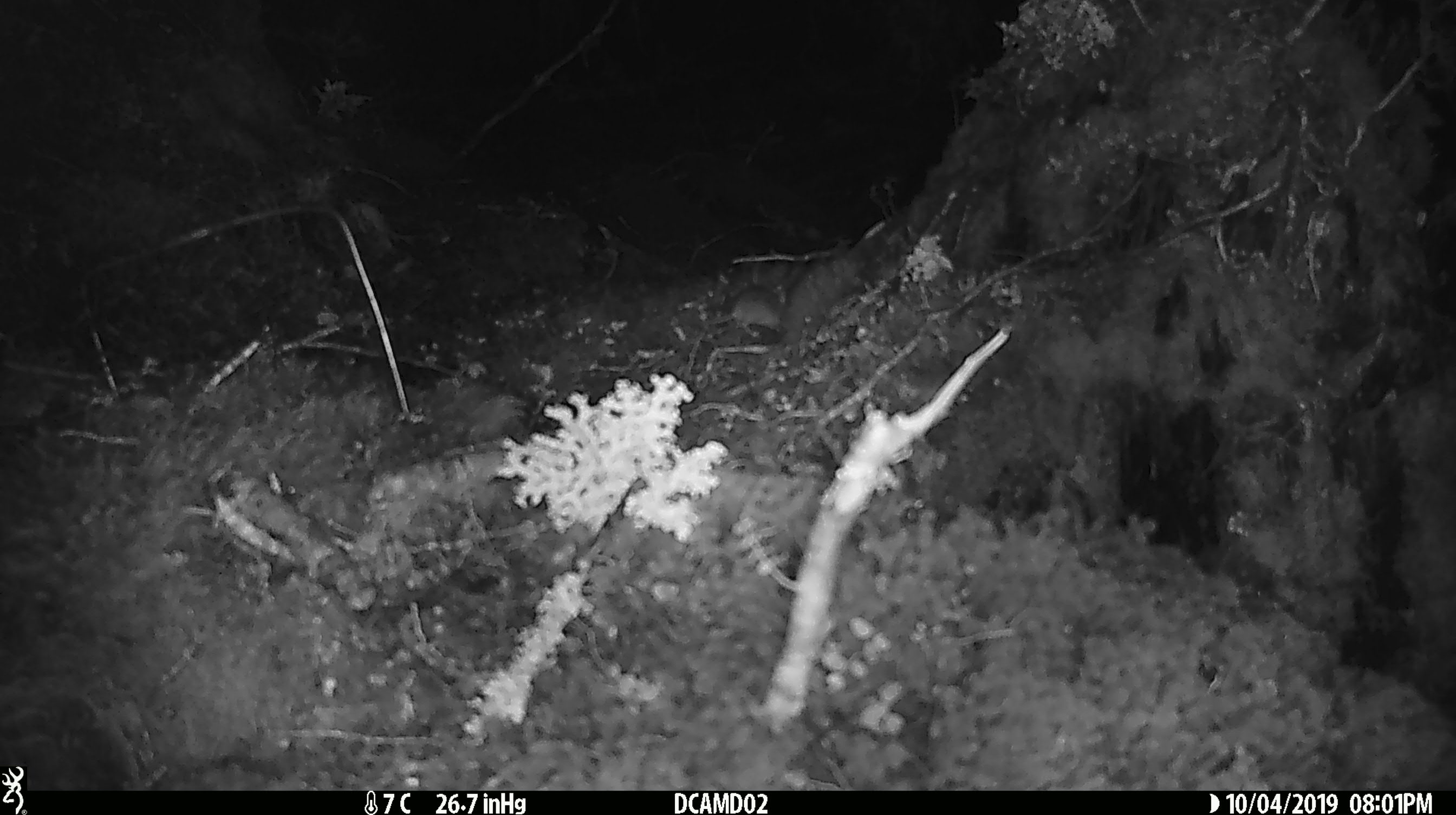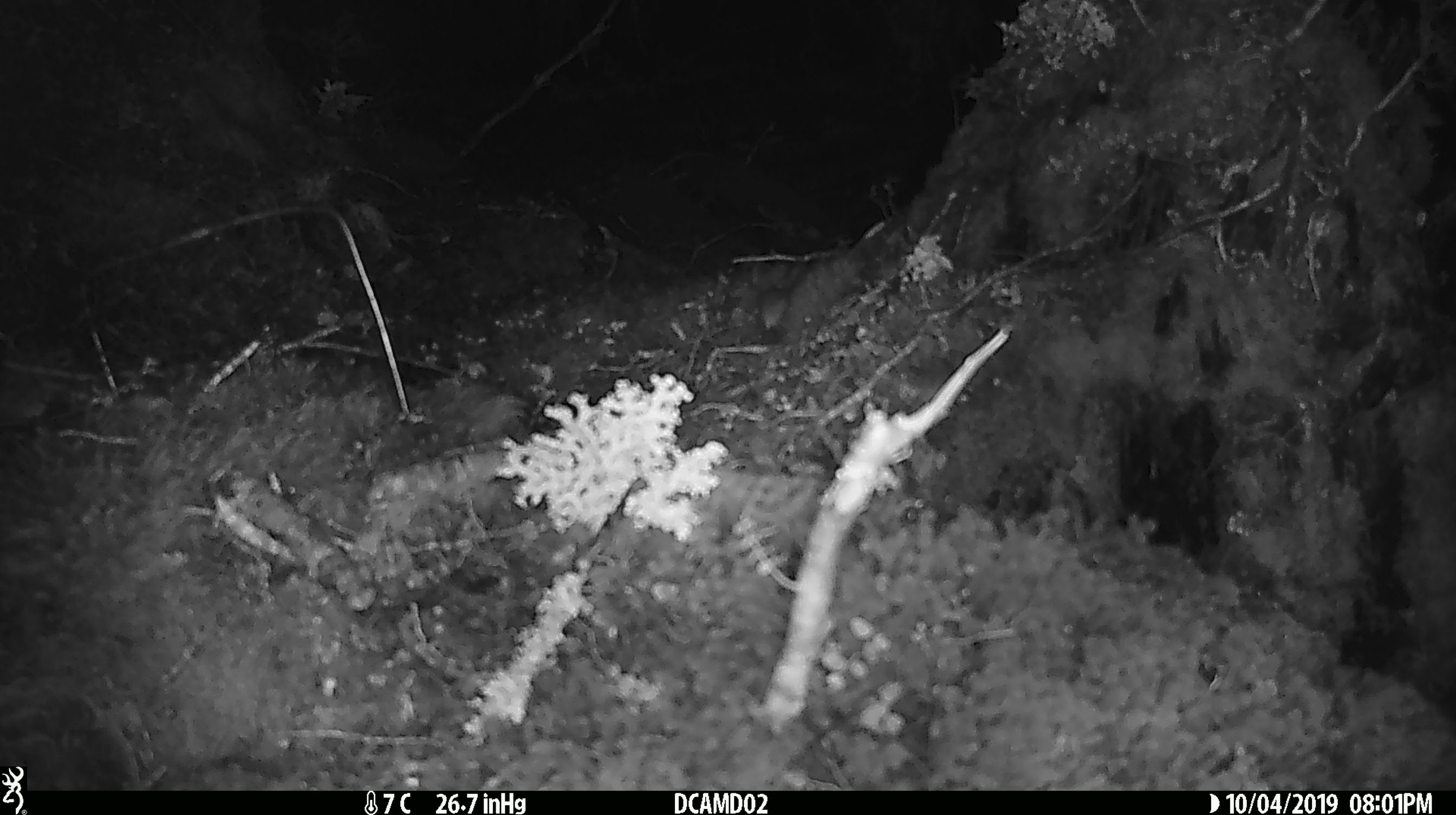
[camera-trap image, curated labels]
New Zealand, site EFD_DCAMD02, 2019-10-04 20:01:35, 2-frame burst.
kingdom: Animalia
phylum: Chordata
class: Mammalia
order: Rodentia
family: Muridae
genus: Mus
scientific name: Mus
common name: mouse